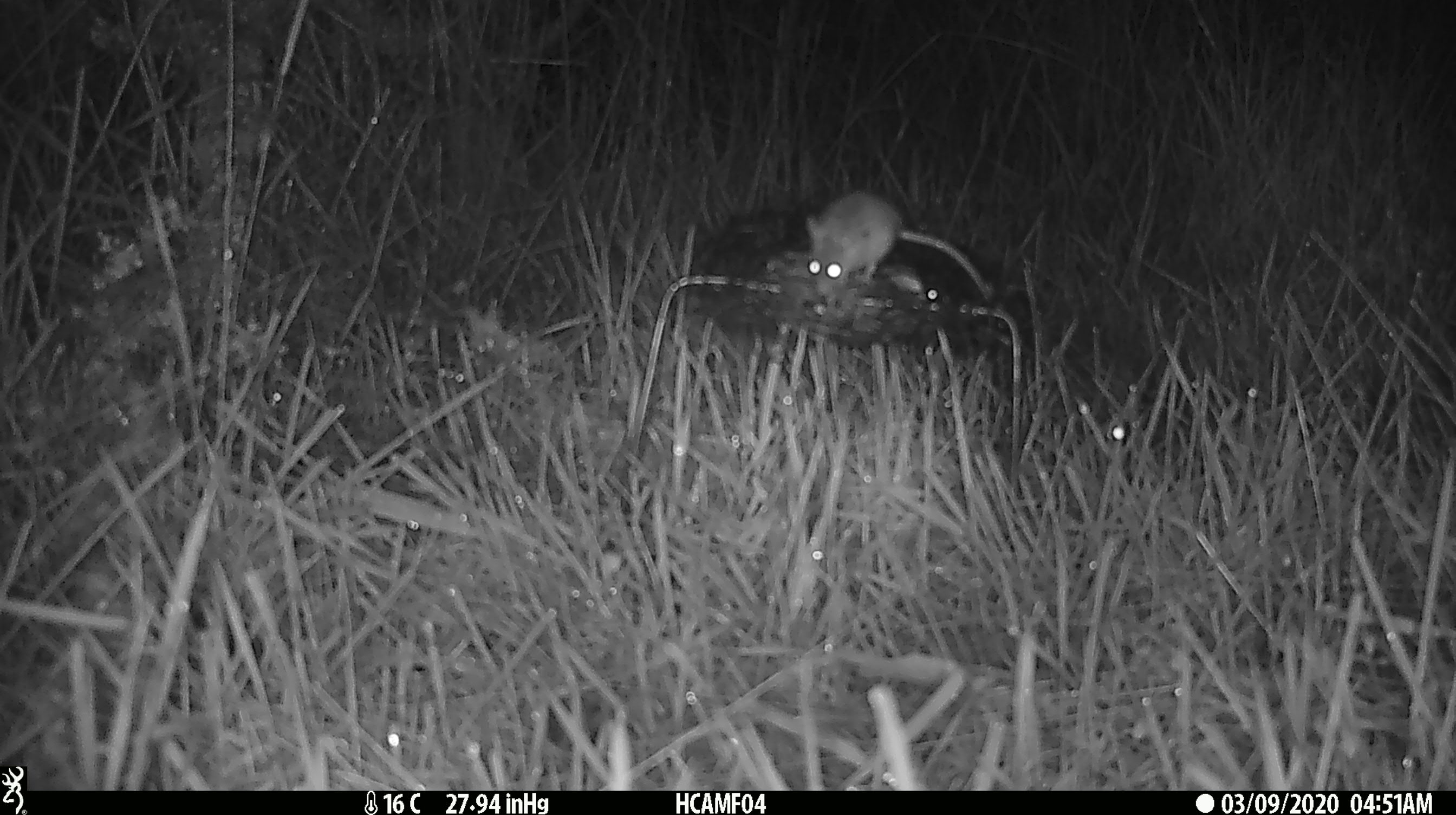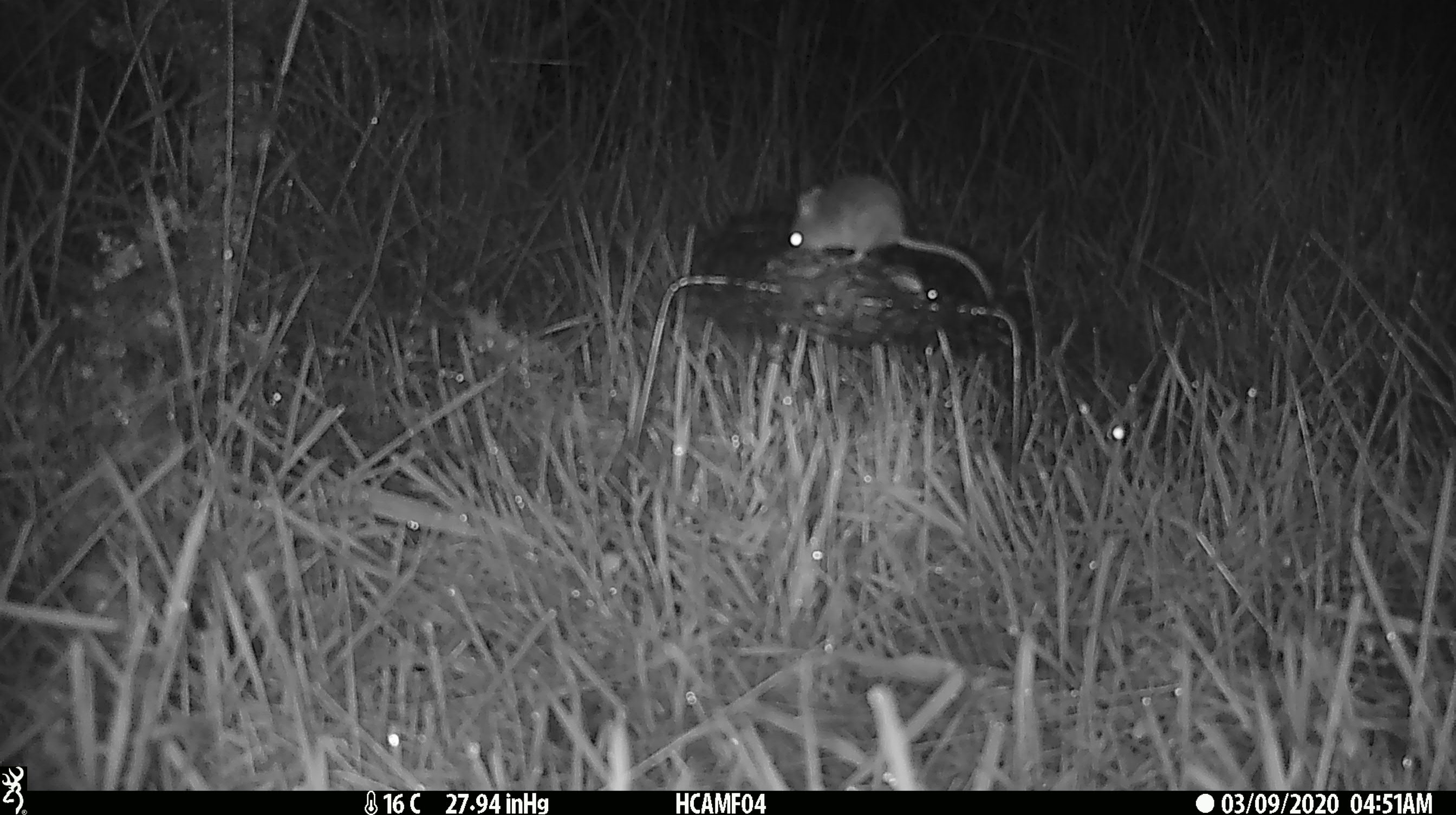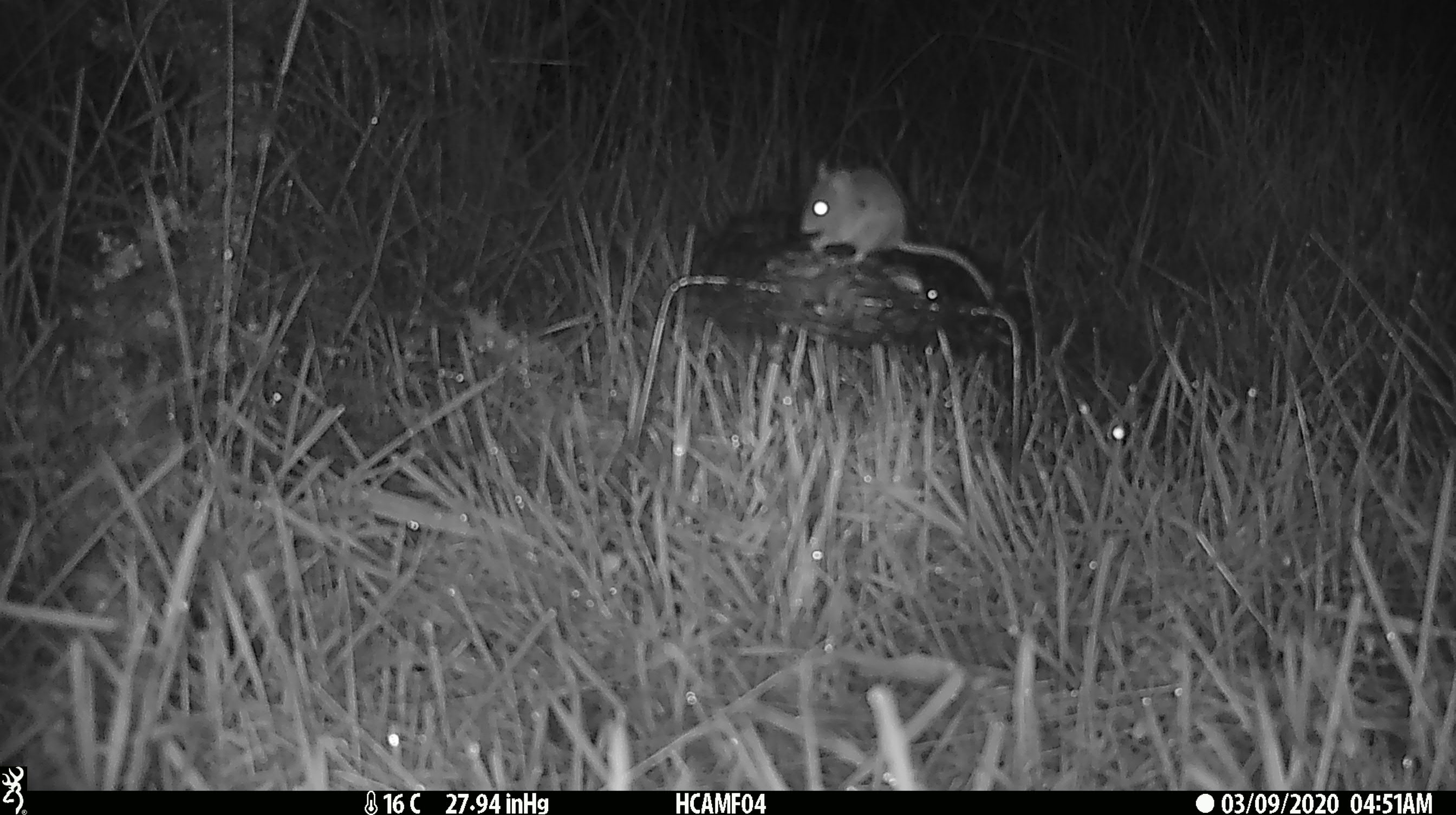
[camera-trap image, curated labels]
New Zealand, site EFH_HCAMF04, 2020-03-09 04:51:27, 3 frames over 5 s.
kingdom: Animalia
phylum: Chordata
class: Mammalia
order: Rodentia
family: Muridae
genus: Mus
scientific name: Mus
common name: mouse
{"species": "mouse (Mus)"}